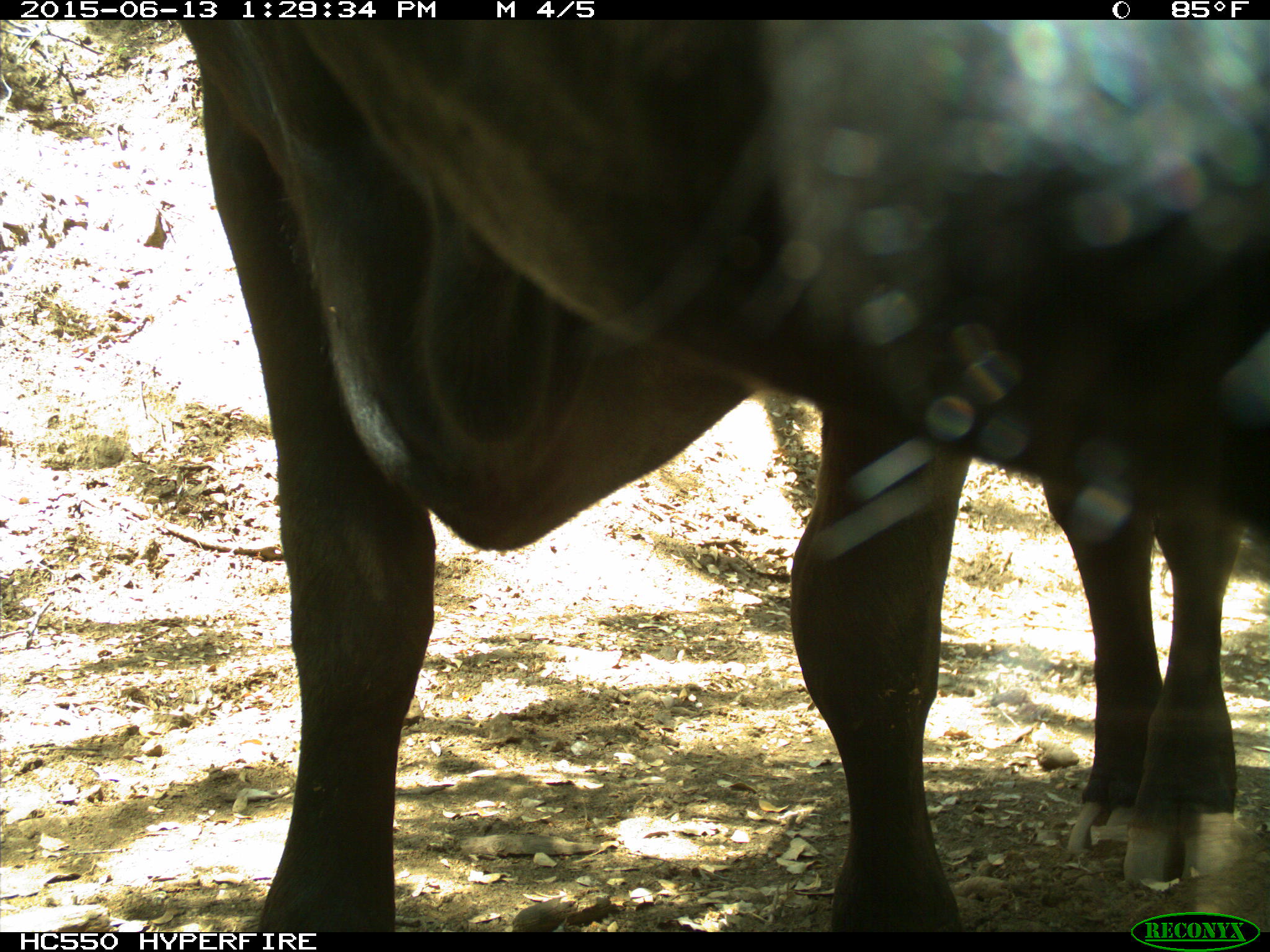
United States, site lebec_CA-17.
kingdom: Animalia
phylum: Chordata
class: Mammalia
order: Artiodactyla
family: Bovidae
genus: Bos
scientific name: Bos taurus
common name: domestic cow